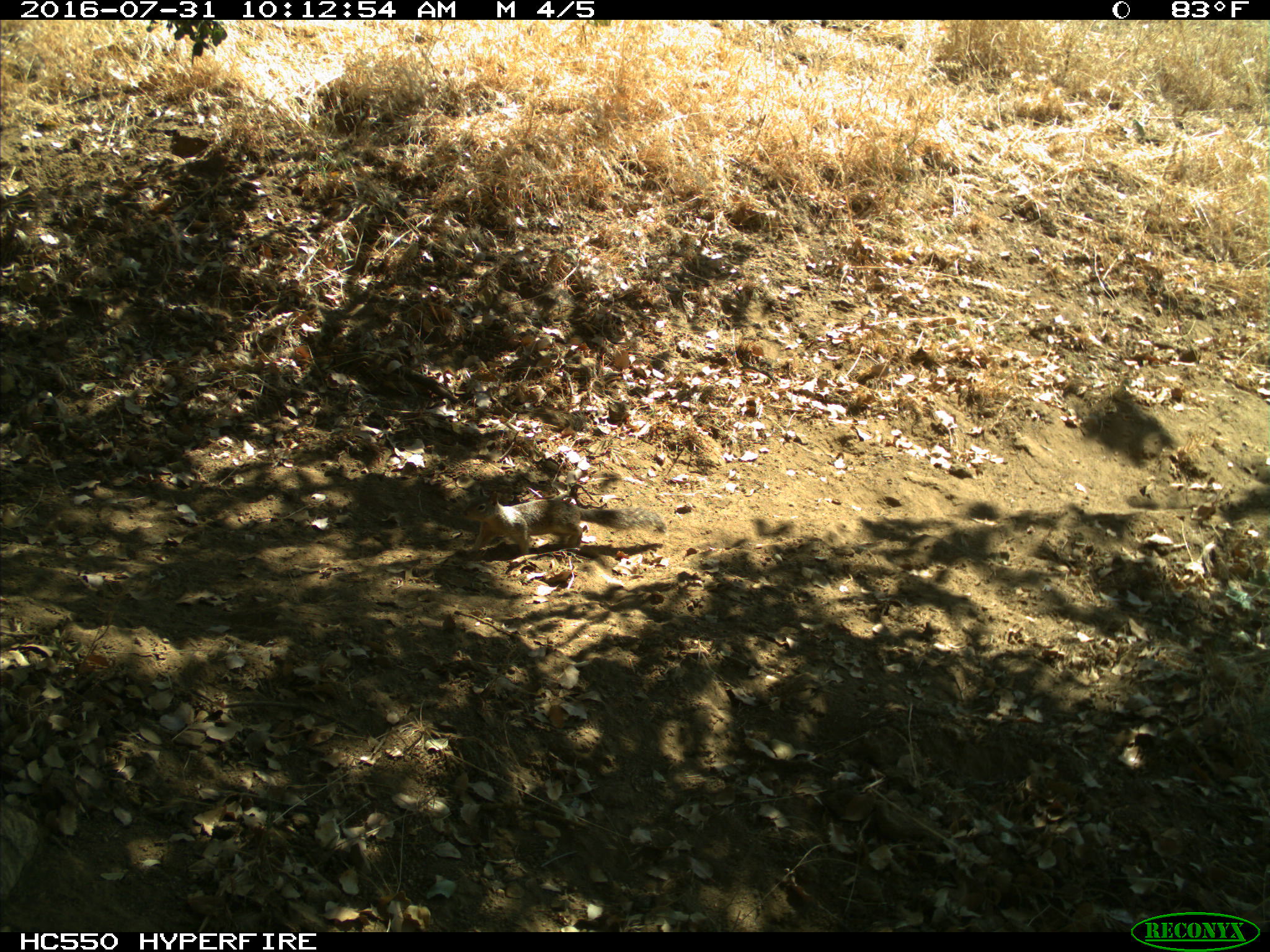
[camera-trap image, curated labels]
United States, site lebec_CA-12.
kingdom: Animalia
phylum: Chordata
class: Mammalia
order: Rodentia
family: Sciuridae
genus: Otospermophilus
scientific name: Otospermophilus beecheyi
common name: california ground squirrel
Otospermophilus beecheyi (california ground squirrel).